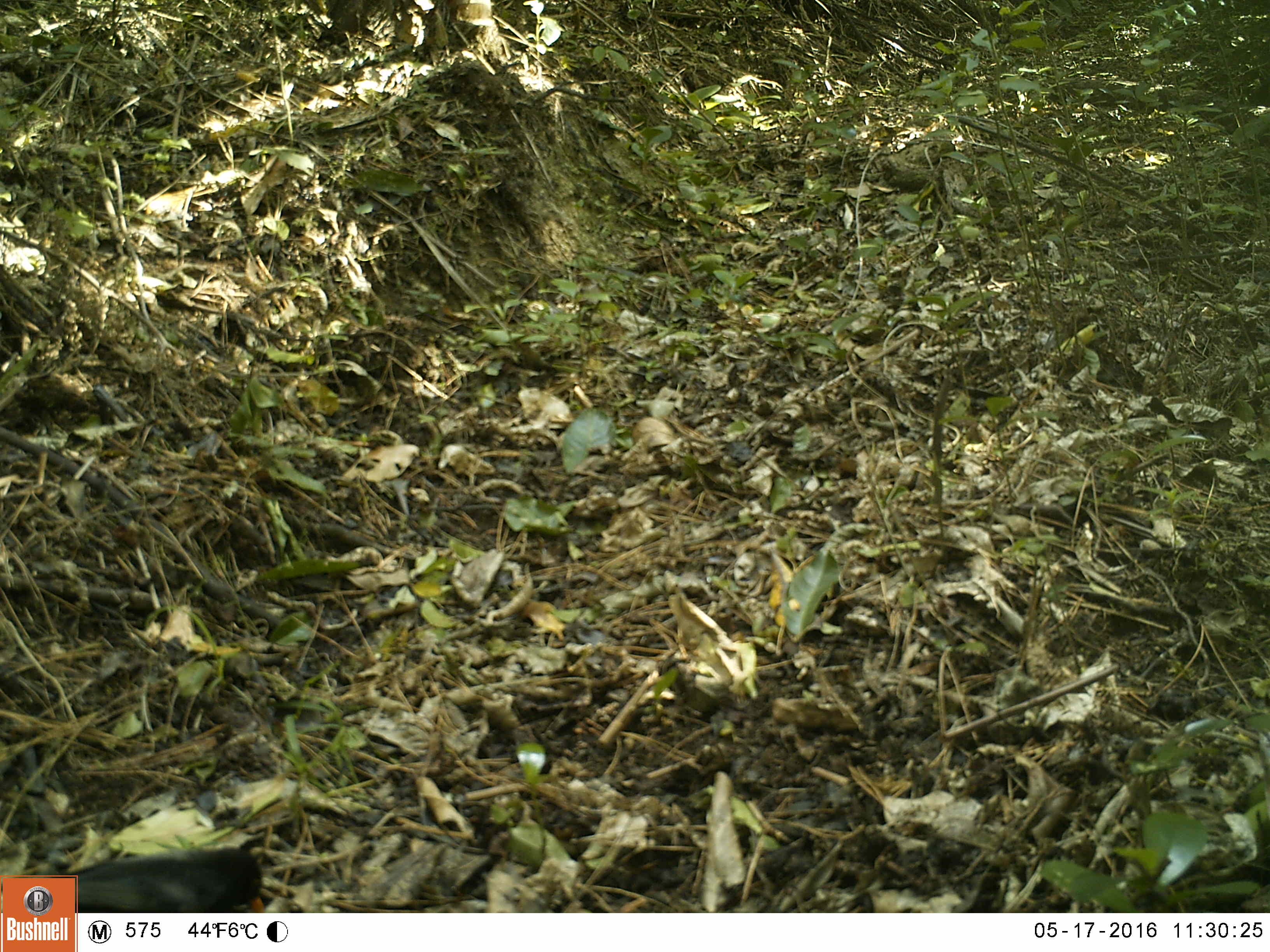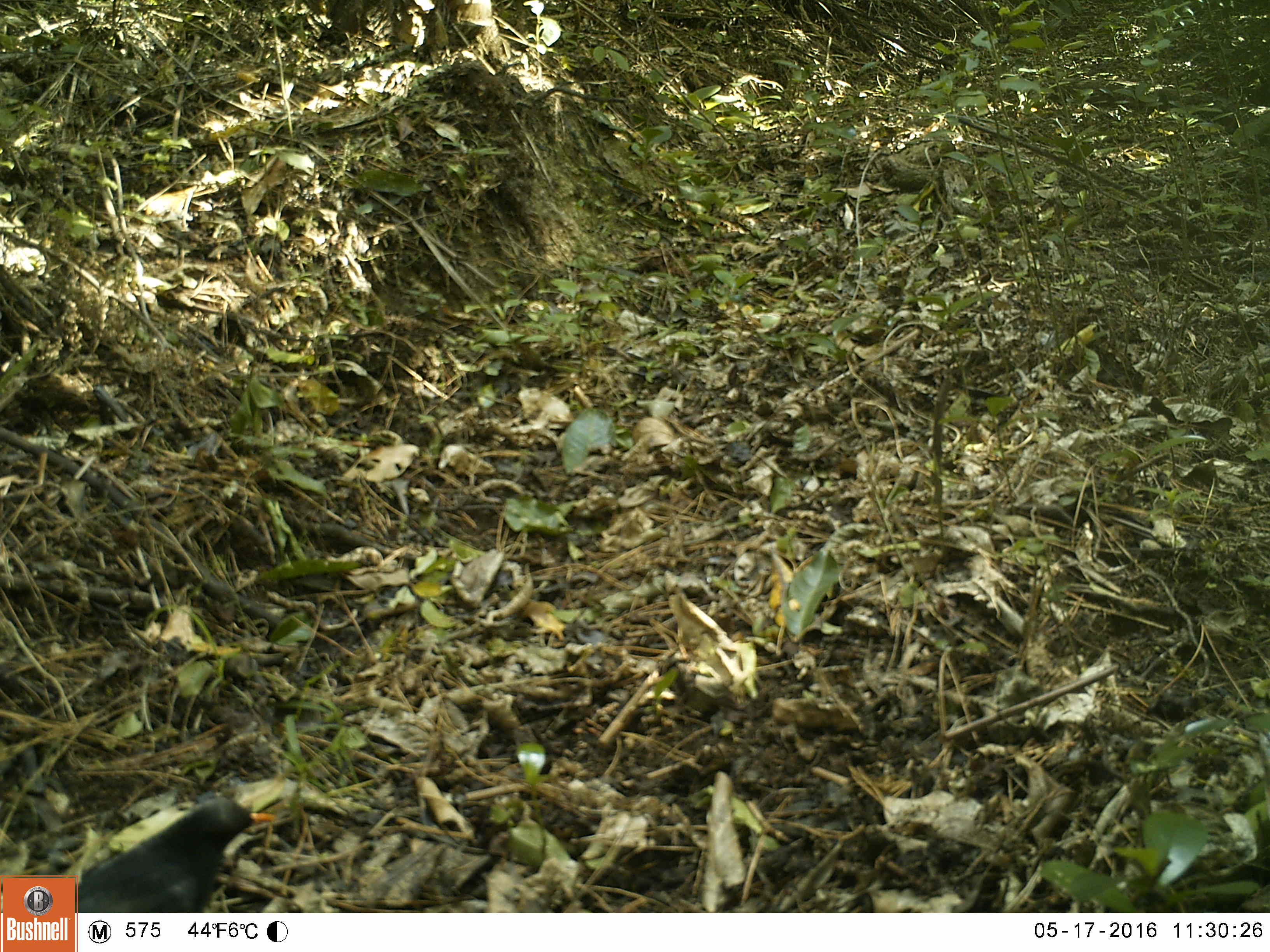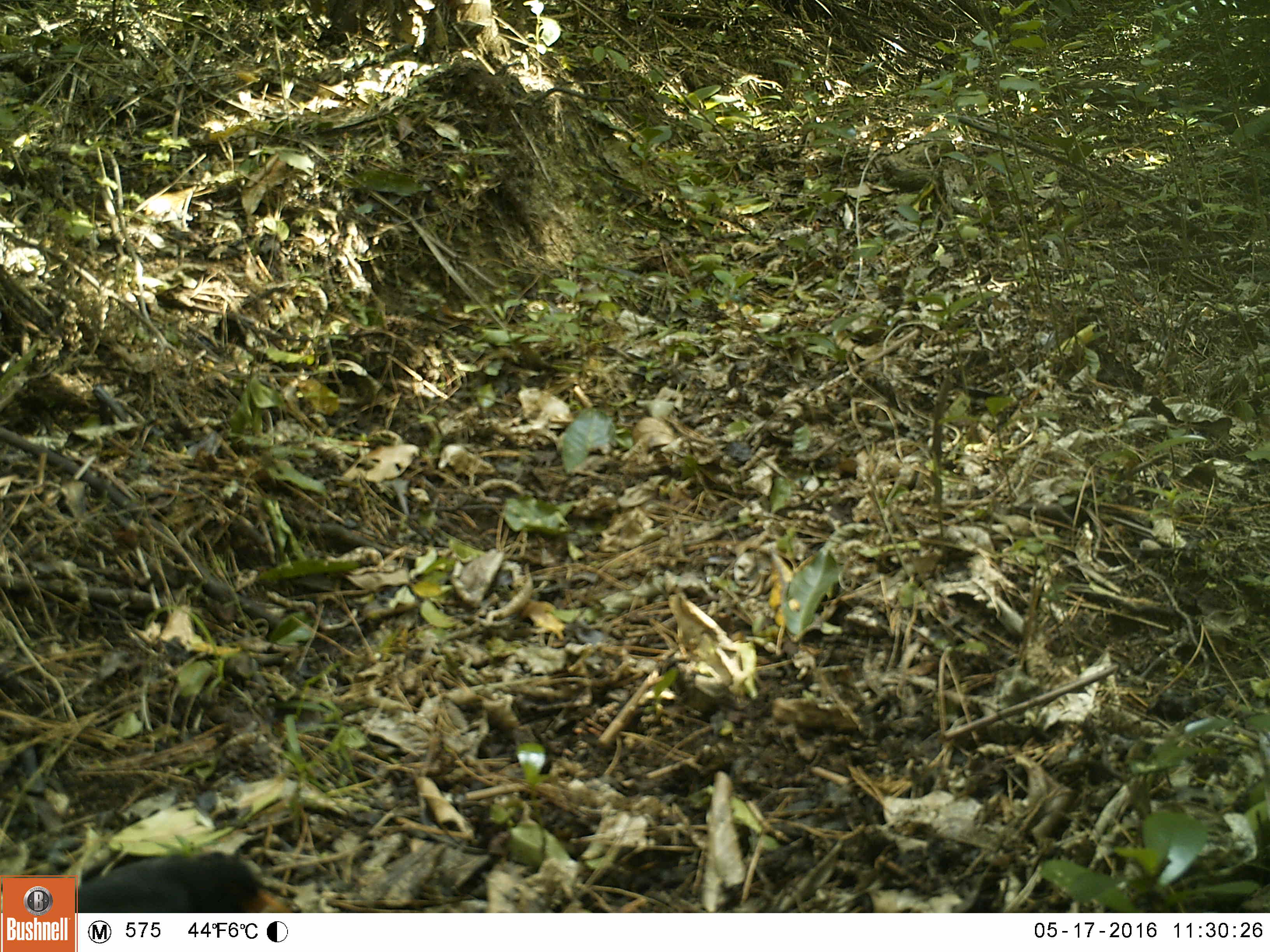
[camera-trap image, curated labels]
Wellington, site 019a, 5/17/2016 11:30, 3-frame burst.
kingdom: Animalia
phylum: Chordata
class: Aves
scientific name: Aves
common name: bird